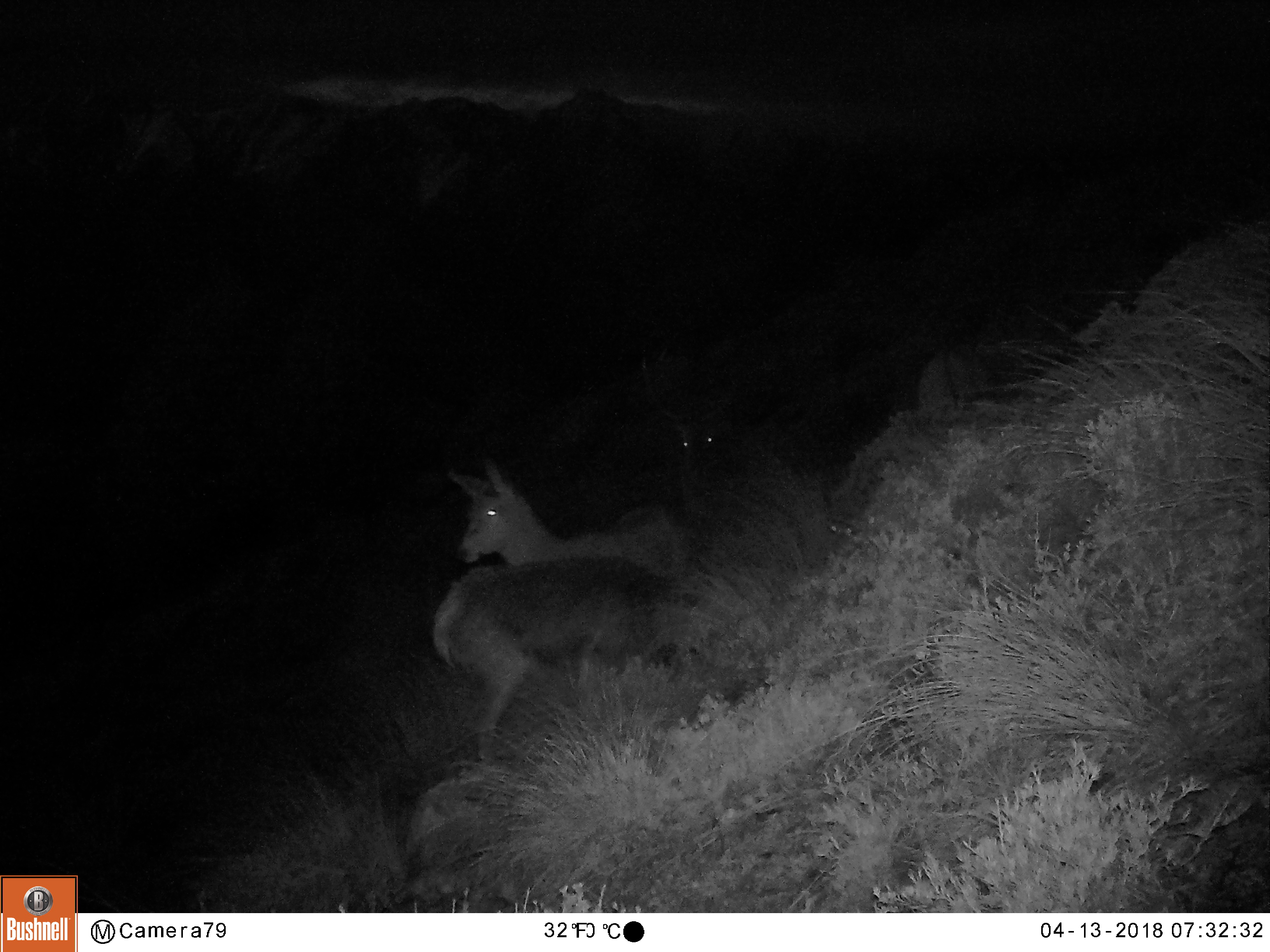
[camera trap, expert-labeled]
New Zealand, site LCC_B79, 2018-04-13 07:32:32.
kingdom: Animalia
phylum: Chordata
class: Mammalia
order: Artiodactyla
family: Cervidae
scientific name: Cervidae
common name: deer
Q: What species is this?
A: Deer (Cervidae).